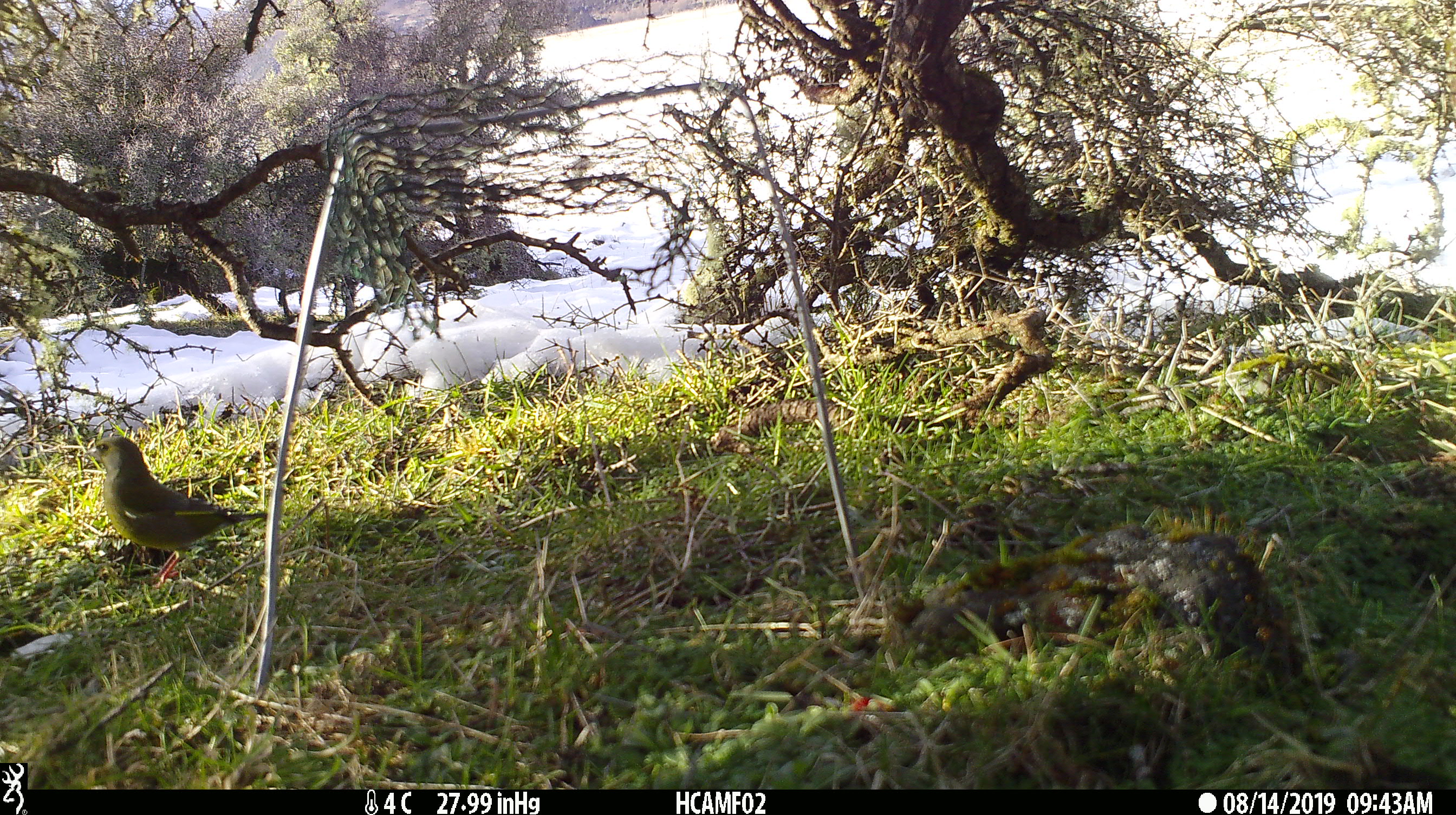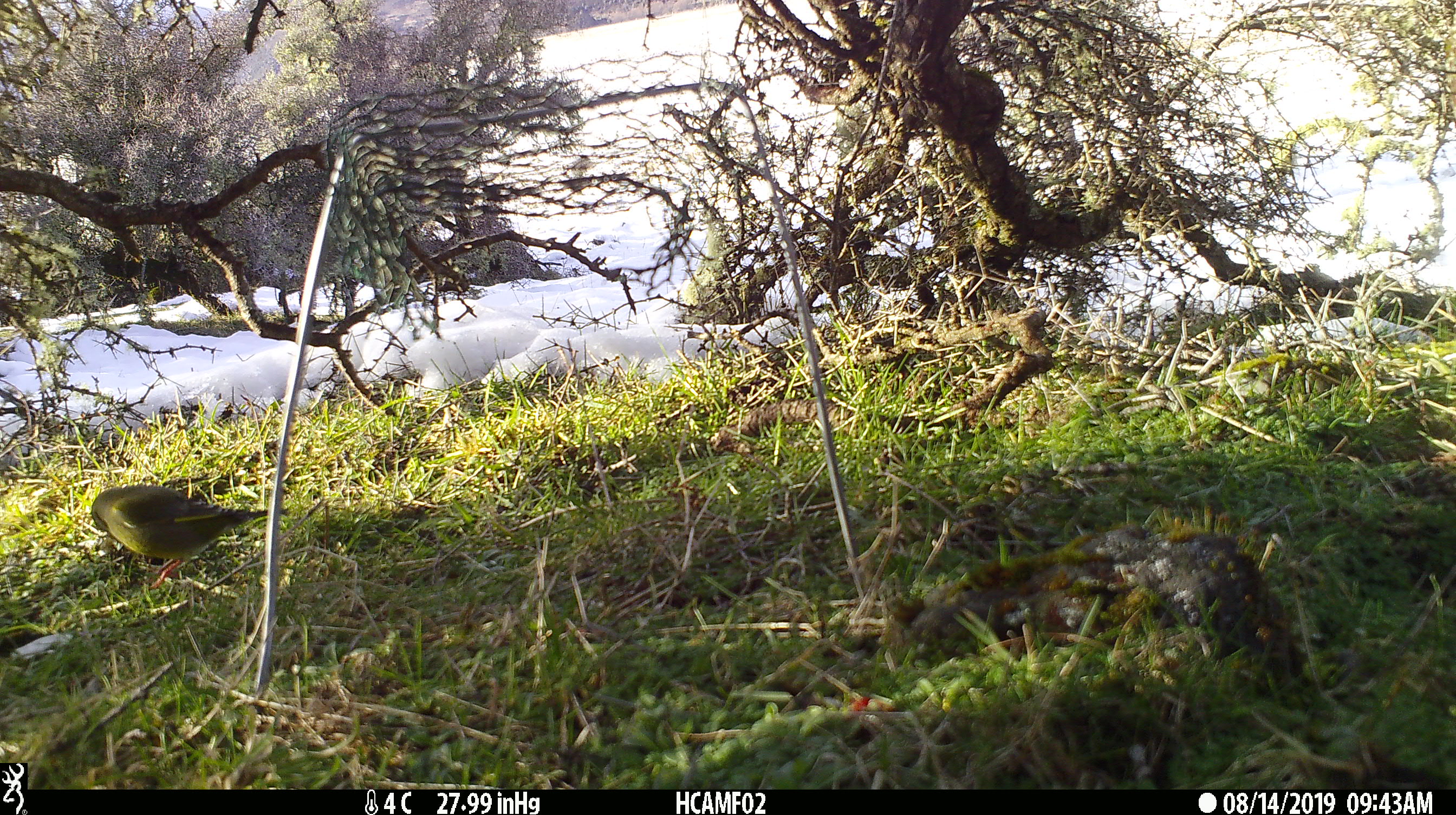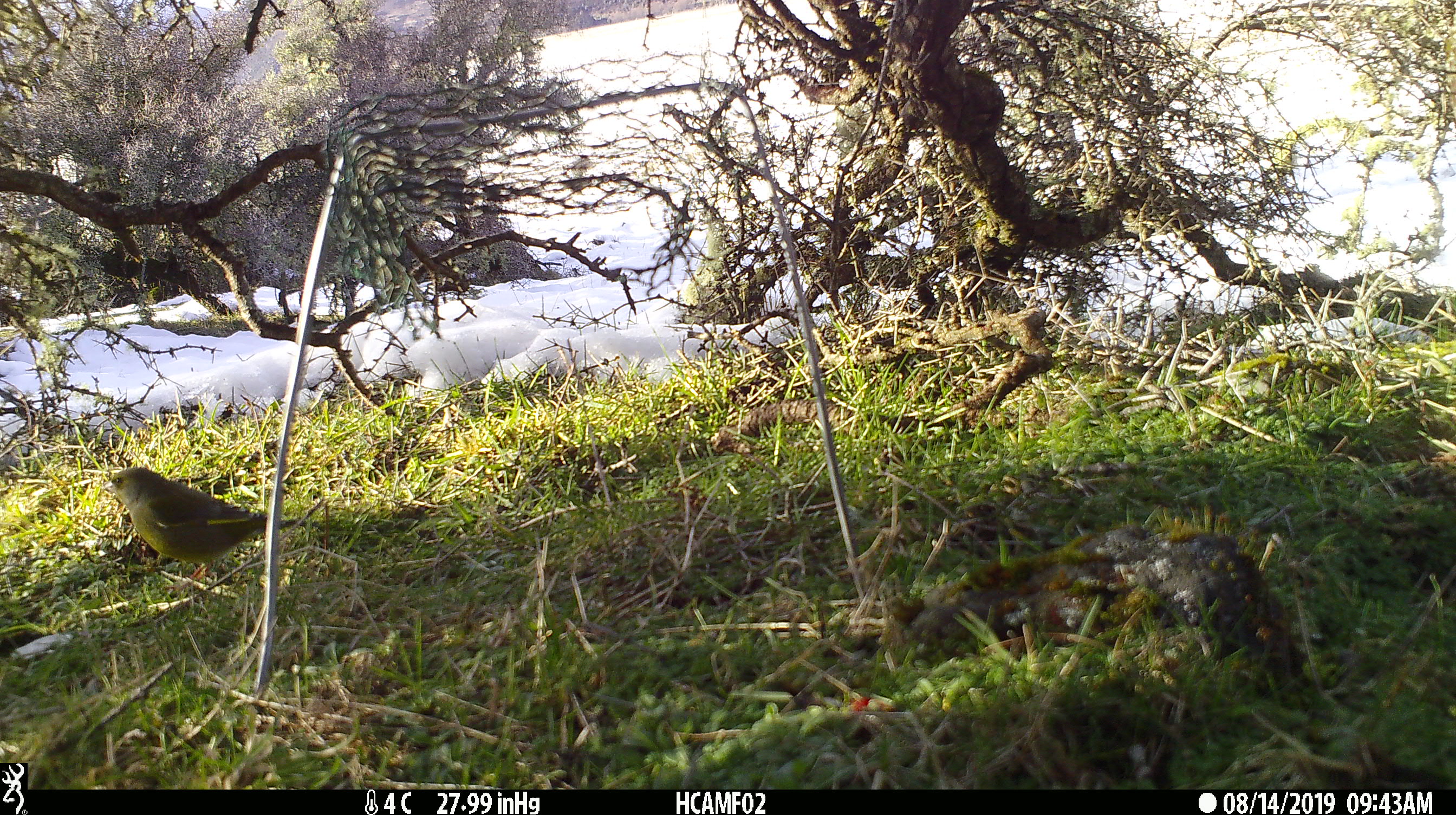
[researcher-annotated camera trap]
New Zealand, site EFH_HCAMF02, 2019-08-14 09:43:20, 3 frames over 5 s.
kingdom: Animalia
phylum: Chordata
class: Aves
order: Passeriformes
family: Fringillidae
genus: Chloris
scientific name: Chloris chloris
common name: greenfinch